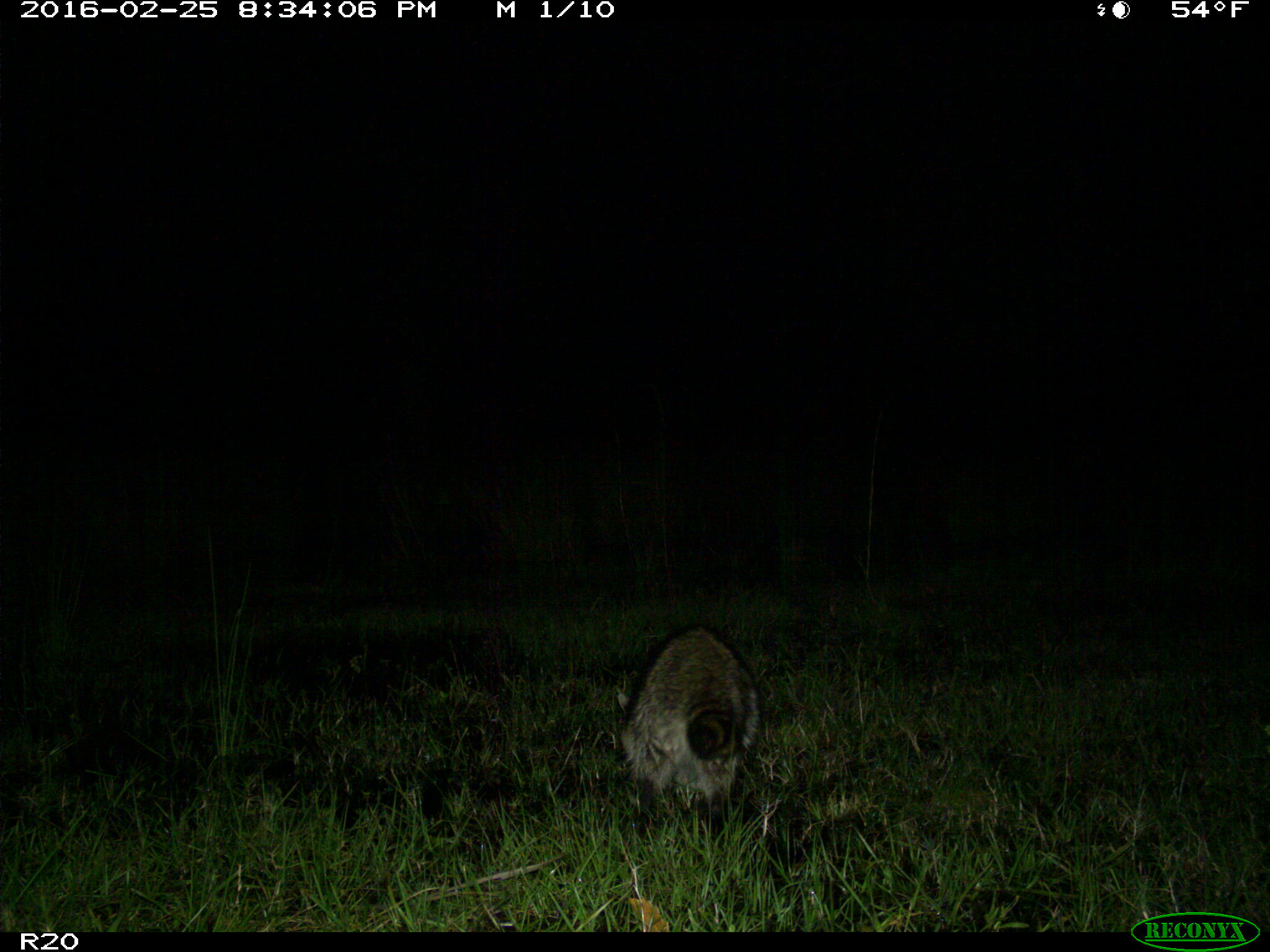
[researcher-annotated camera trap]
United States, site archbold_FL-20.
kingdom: Animalia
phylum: Chordata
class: Mammalia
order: Carnivora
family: Procyonidae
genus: Procyon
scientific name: Procyon lotor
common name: common raccoon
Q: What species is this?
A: Procyon lotor (common raccoon).